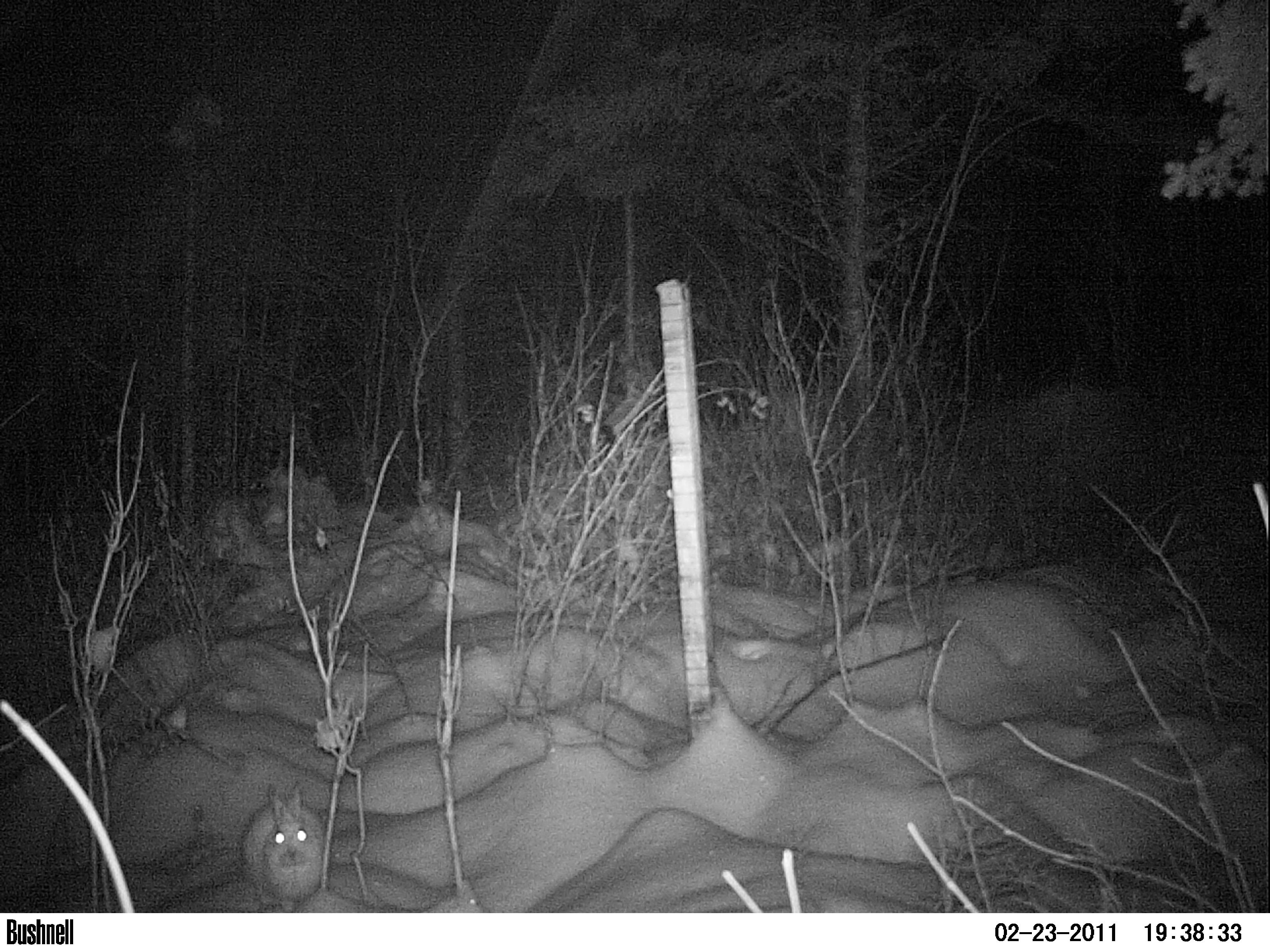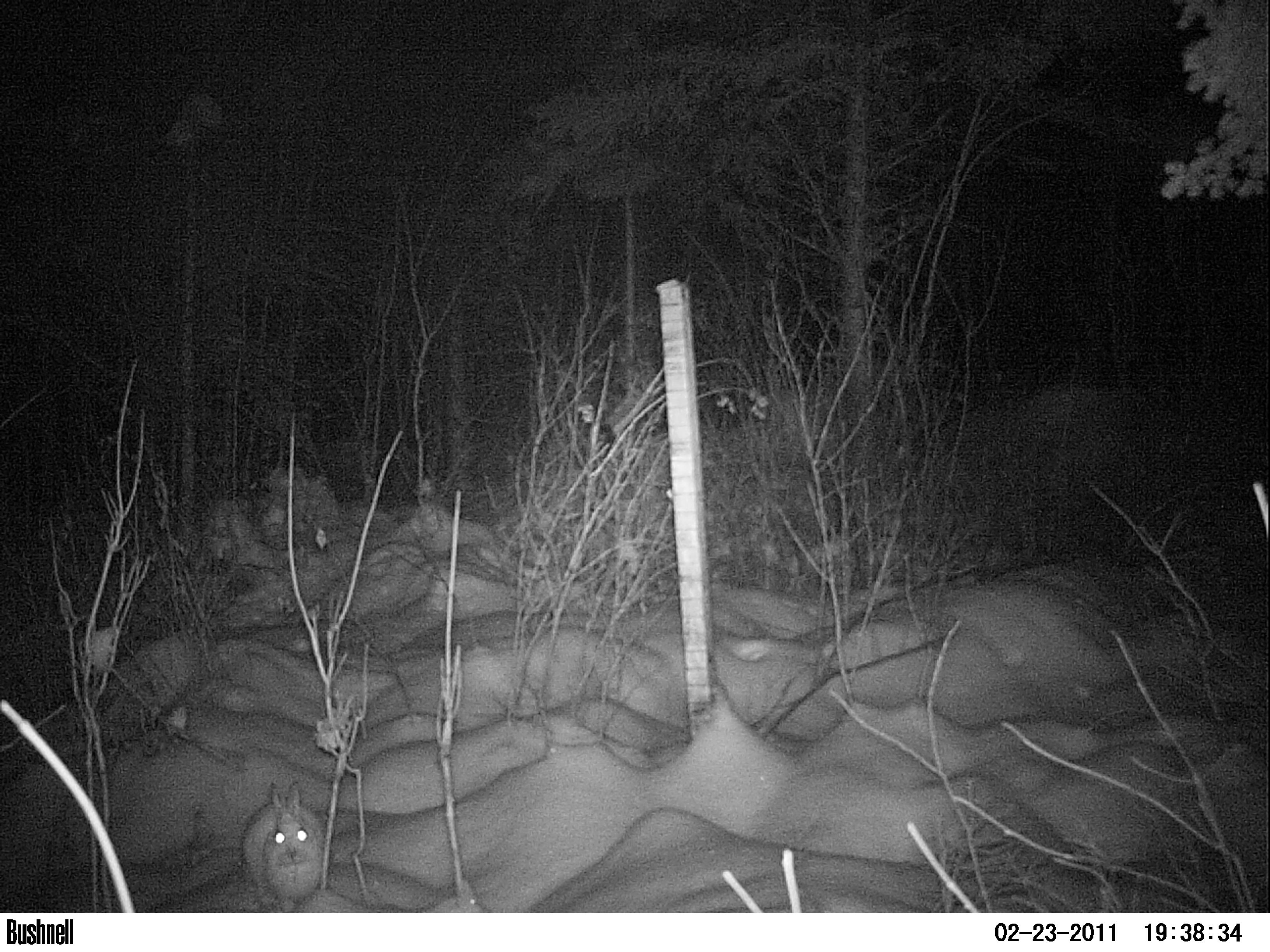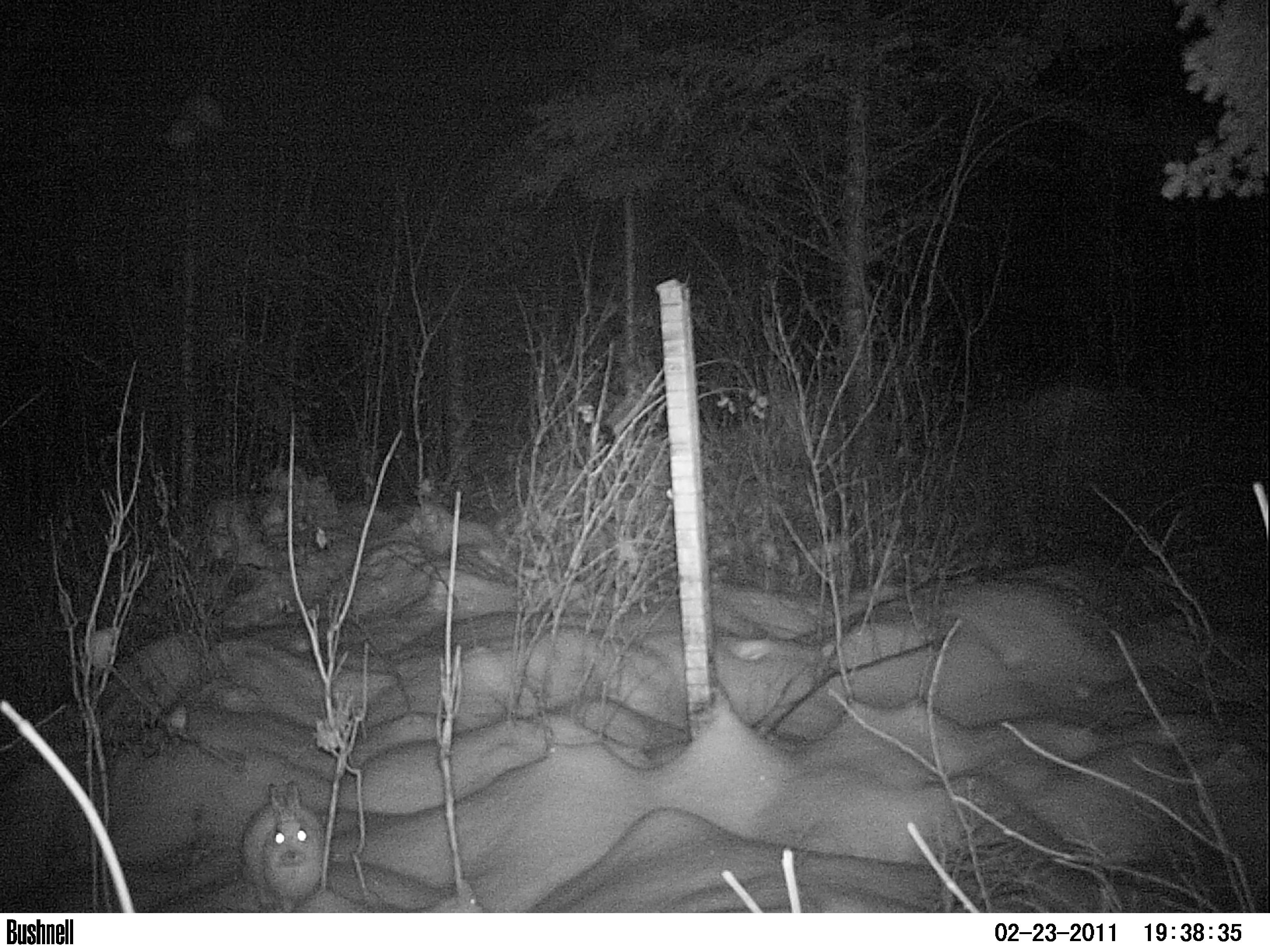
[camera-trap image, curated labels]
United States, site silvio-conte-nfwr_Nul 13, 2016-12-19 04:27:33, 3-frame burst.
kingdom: Animalia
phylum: Chordata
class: Mammalia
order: Lagomorpha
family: Leporidae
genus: Lepus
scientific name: Lepus americanus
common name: snowshoe hare